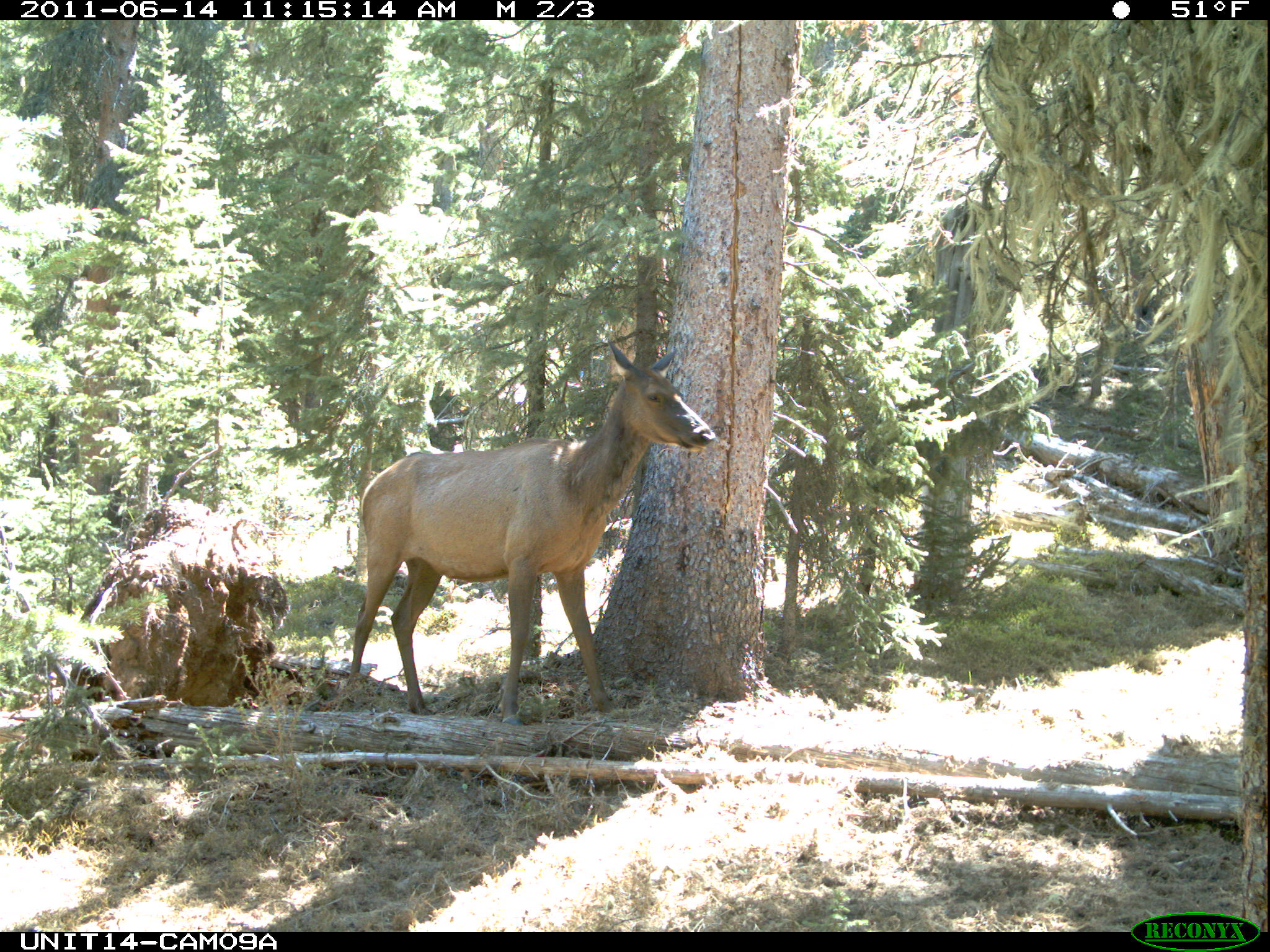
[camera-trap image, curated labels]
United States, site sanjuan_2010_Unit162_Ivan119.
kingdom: Animalia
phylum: Chordata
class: Mammalia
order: Artiodactyla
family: Cervidae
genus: Cervus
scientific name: Cervus elaphus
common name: red deer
Cervus elaphus (red deer).